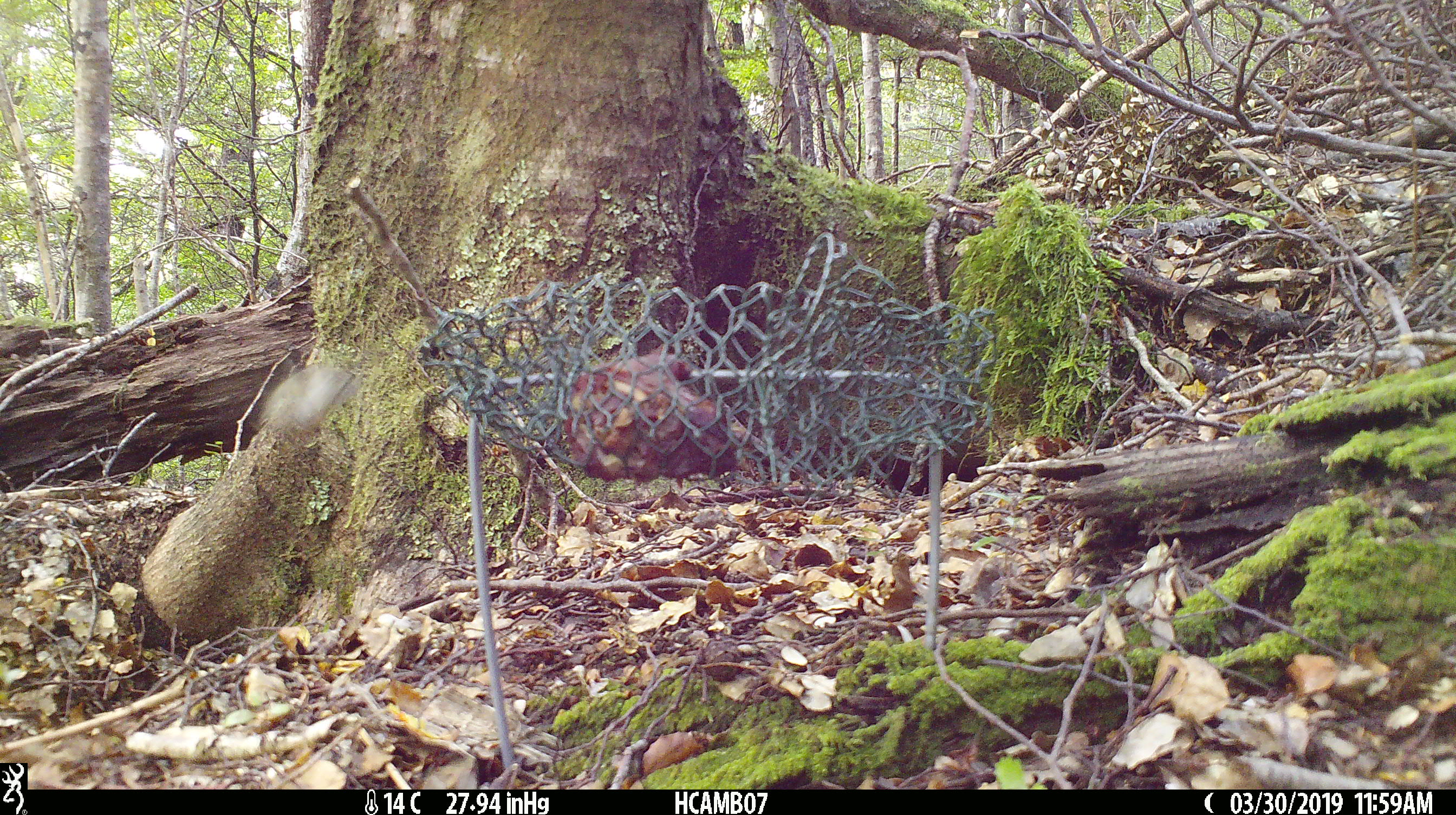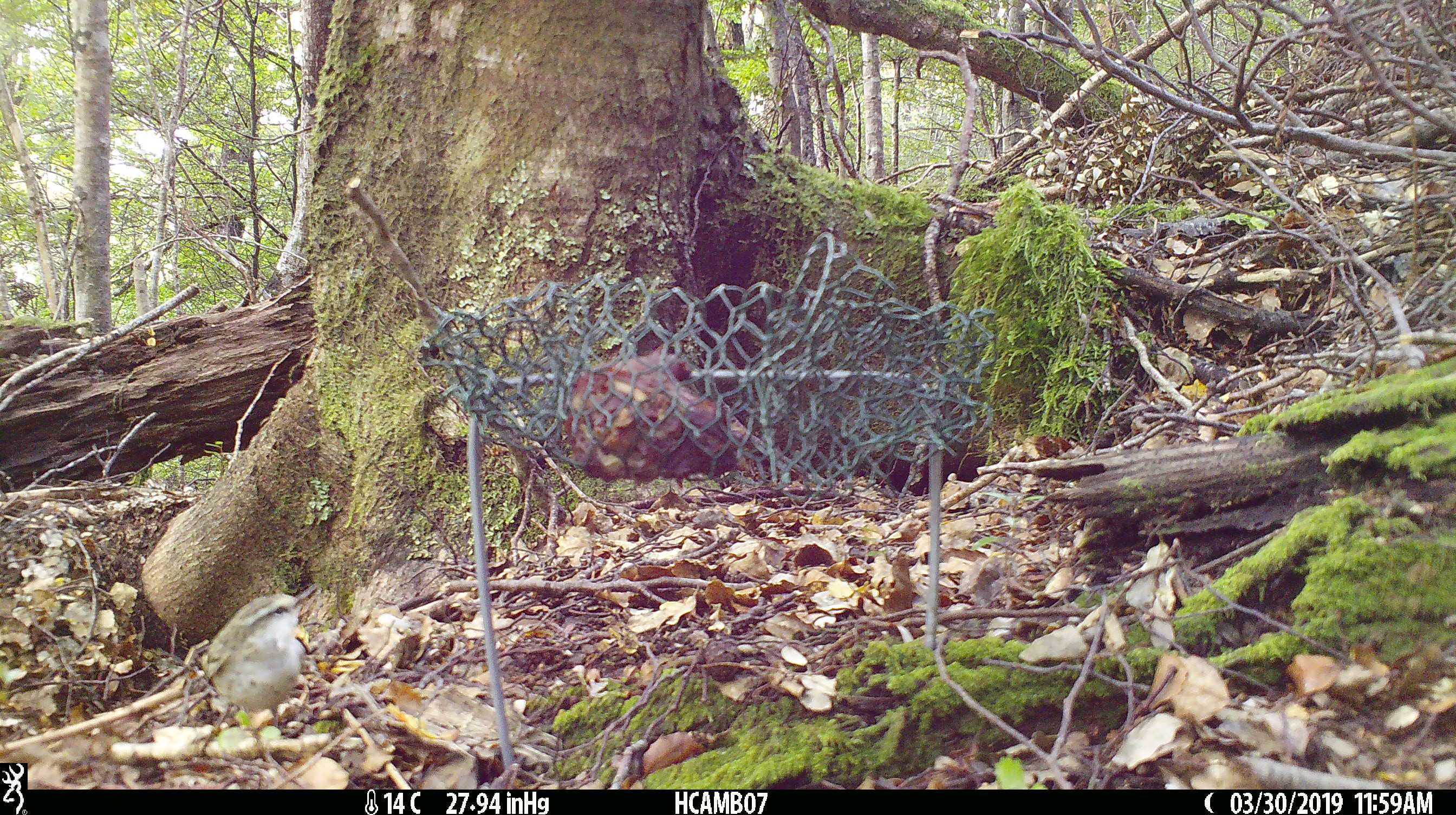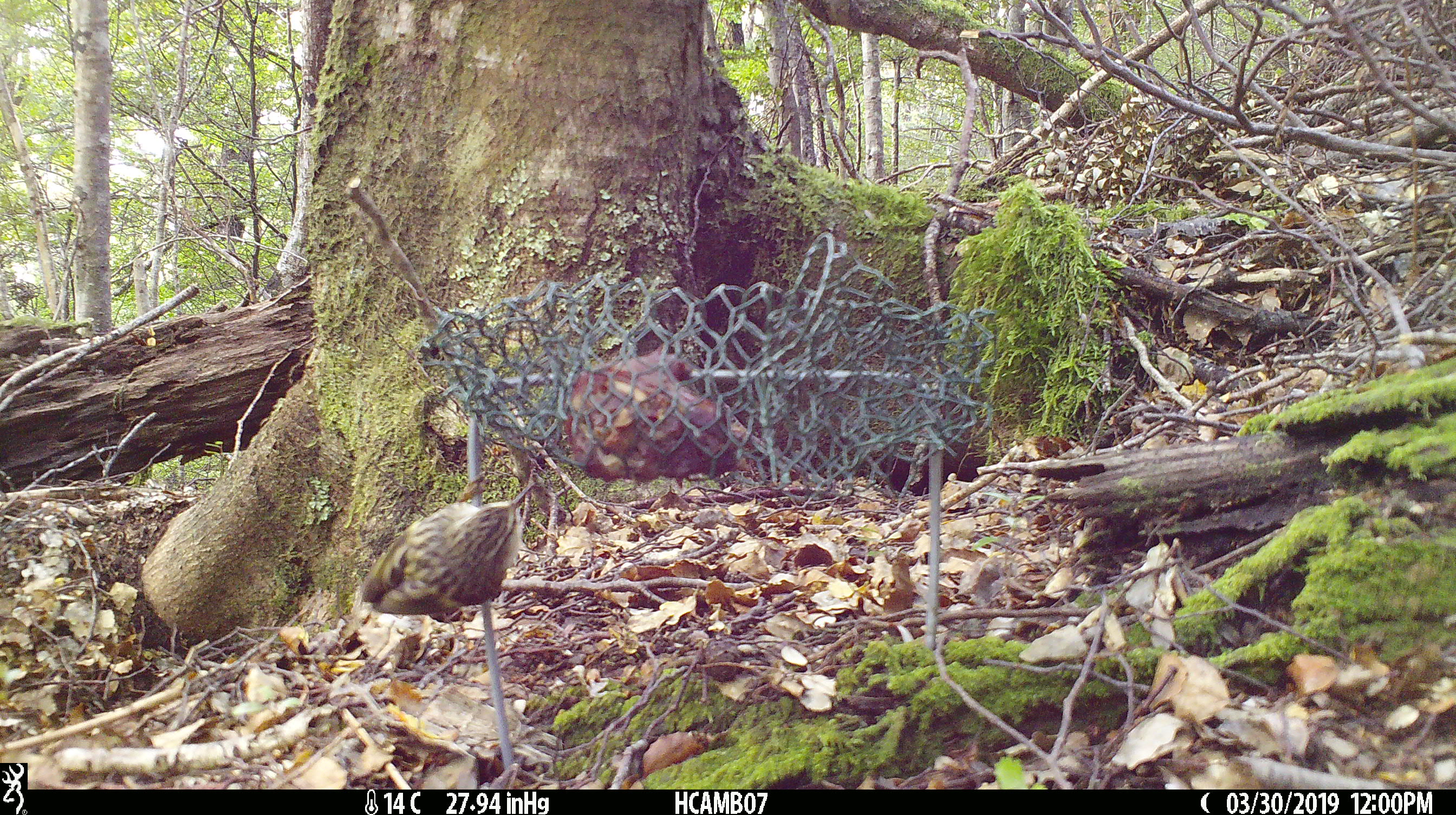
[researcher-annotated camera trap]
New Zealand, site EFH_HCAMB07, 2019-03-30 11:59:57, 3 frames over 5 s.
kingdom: Animalia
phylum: Chordata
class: Aves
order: Passeriformes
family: Acanthisittidae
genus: Acanthisitta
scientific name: Acanthisitta chloris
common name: rifleman